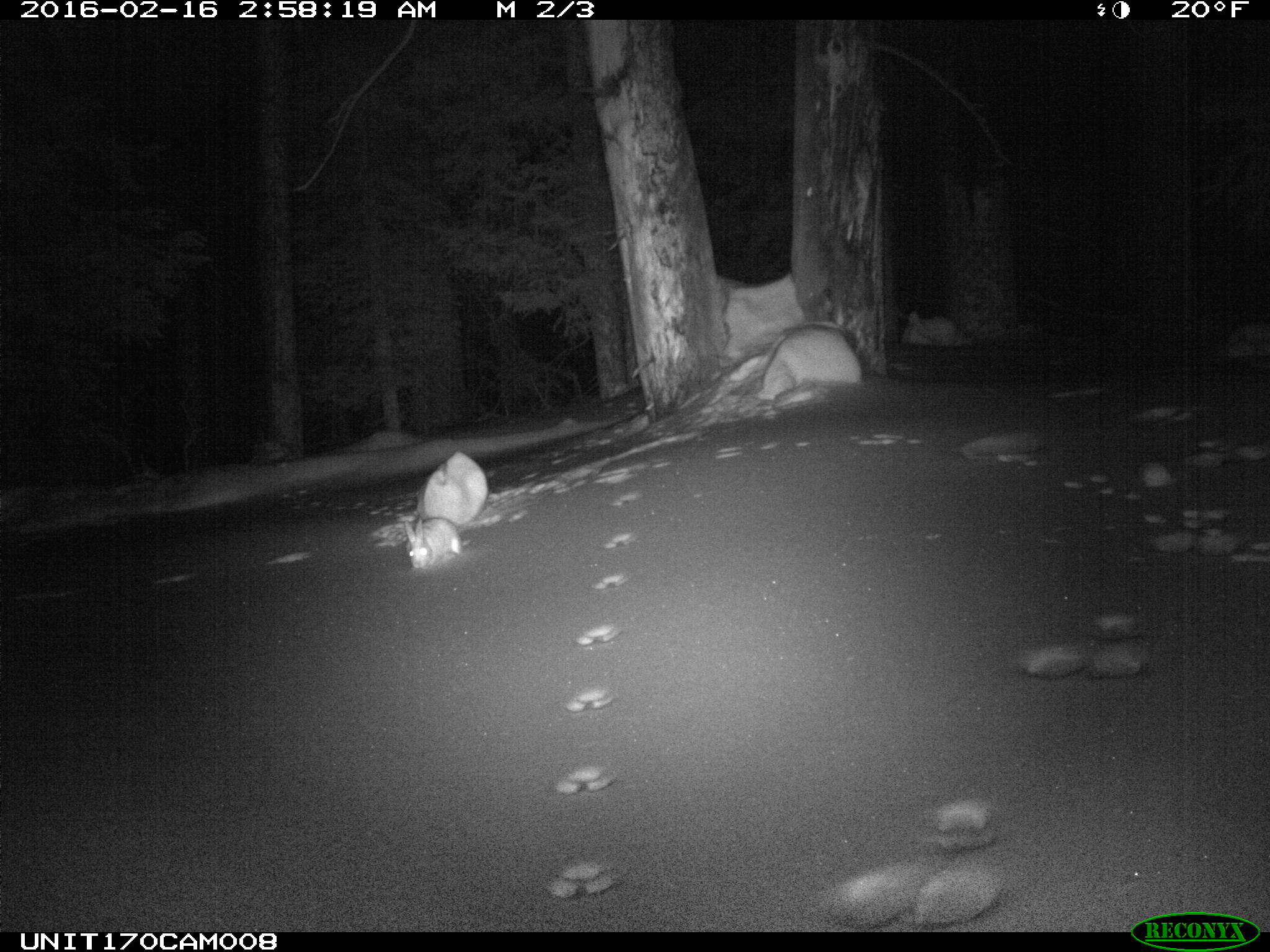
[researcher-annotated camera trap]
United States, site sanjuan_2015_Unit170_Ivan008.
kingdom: Animalia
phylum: Chordata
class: Mammalia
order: Lagomorpha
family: Leporidae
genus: Lepus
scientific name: Lepus americanus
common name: snowshoe hare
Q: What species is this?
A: Lepus americanus (snowshoe hare).